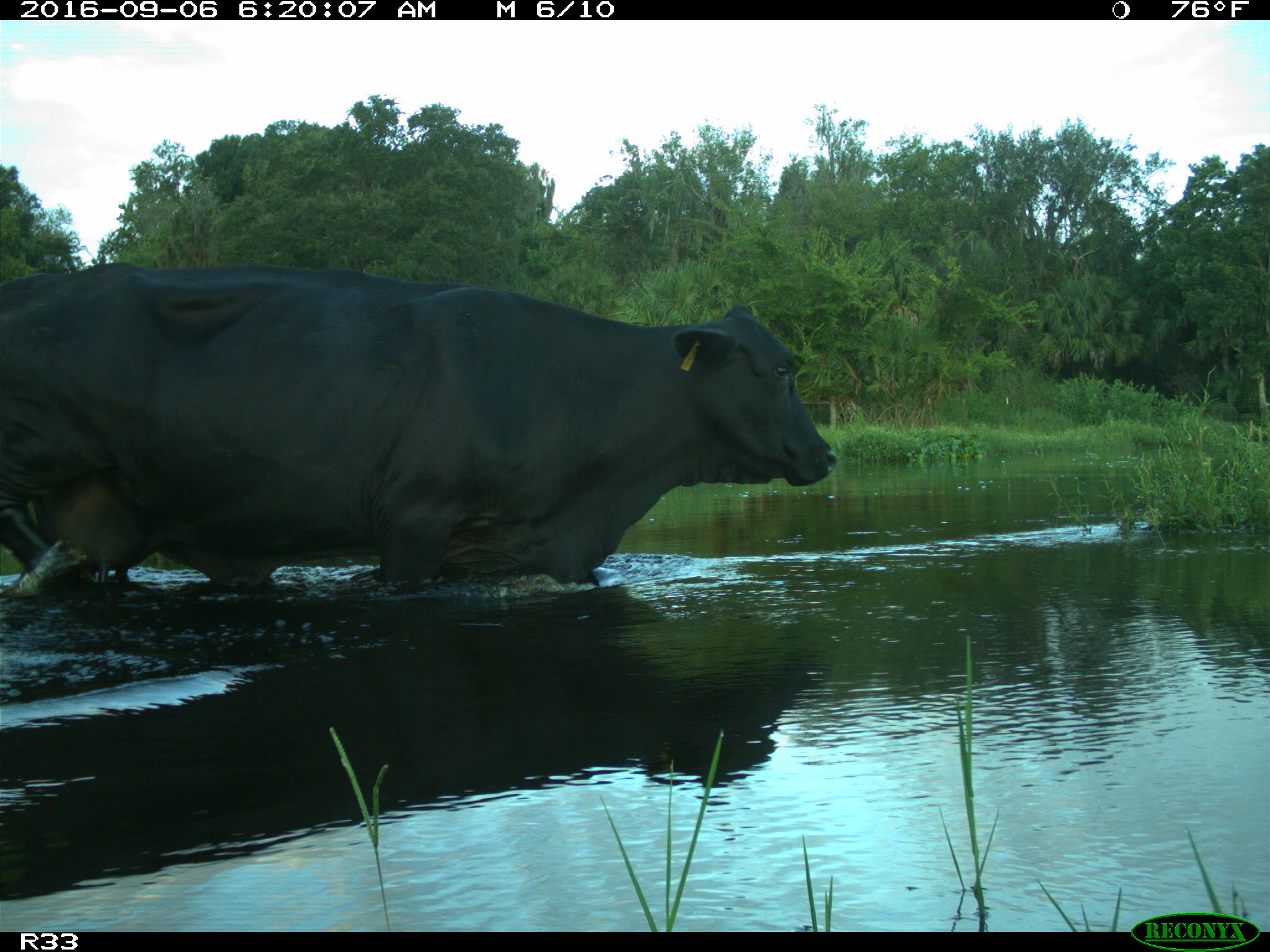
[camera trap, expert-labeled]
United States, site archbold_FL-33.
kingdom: Animalia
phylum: Chordata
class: Mammalia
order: Artiodactyla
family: Bovidae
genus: Bos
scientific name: Bos taurus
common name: domestic cow